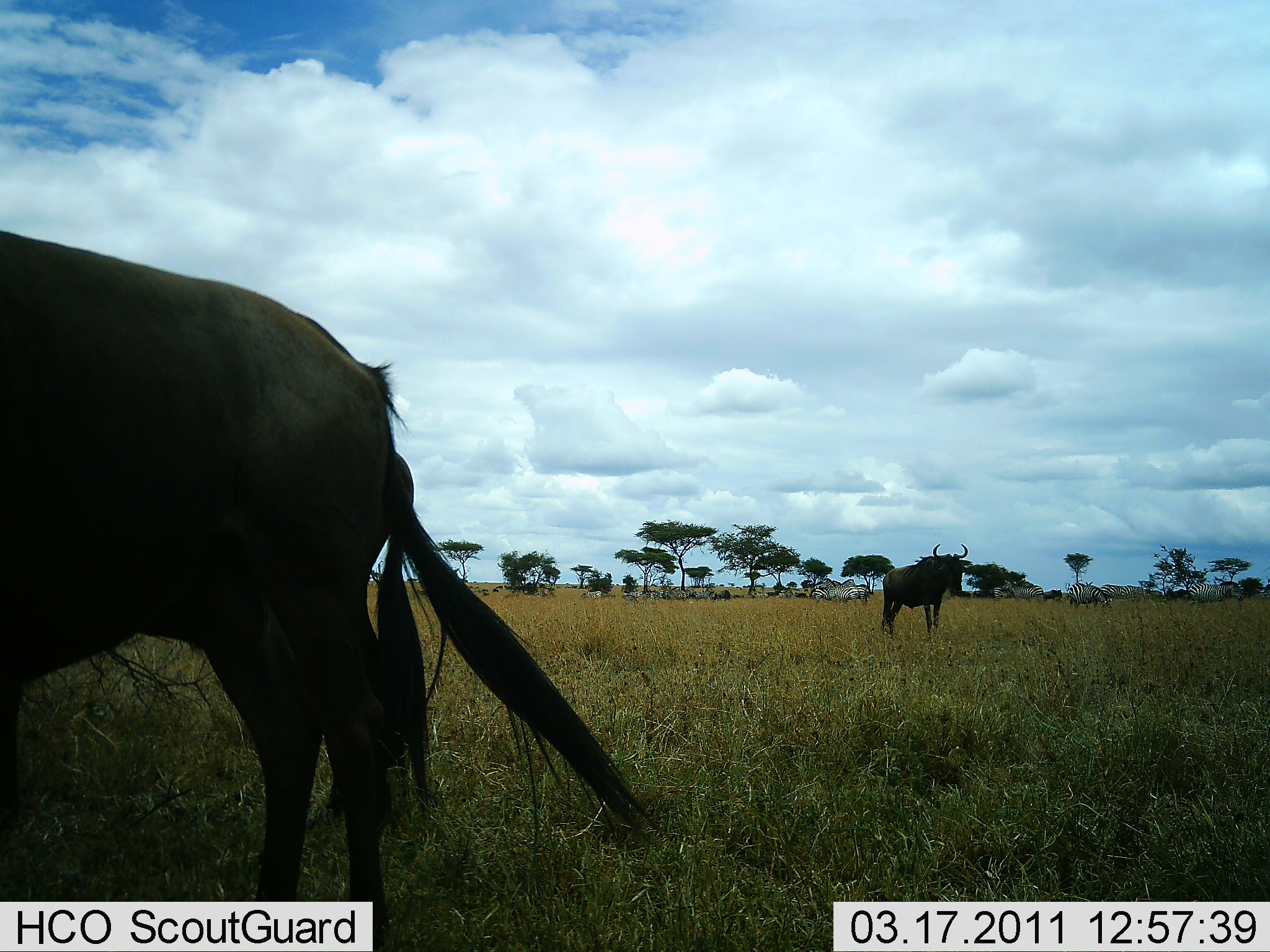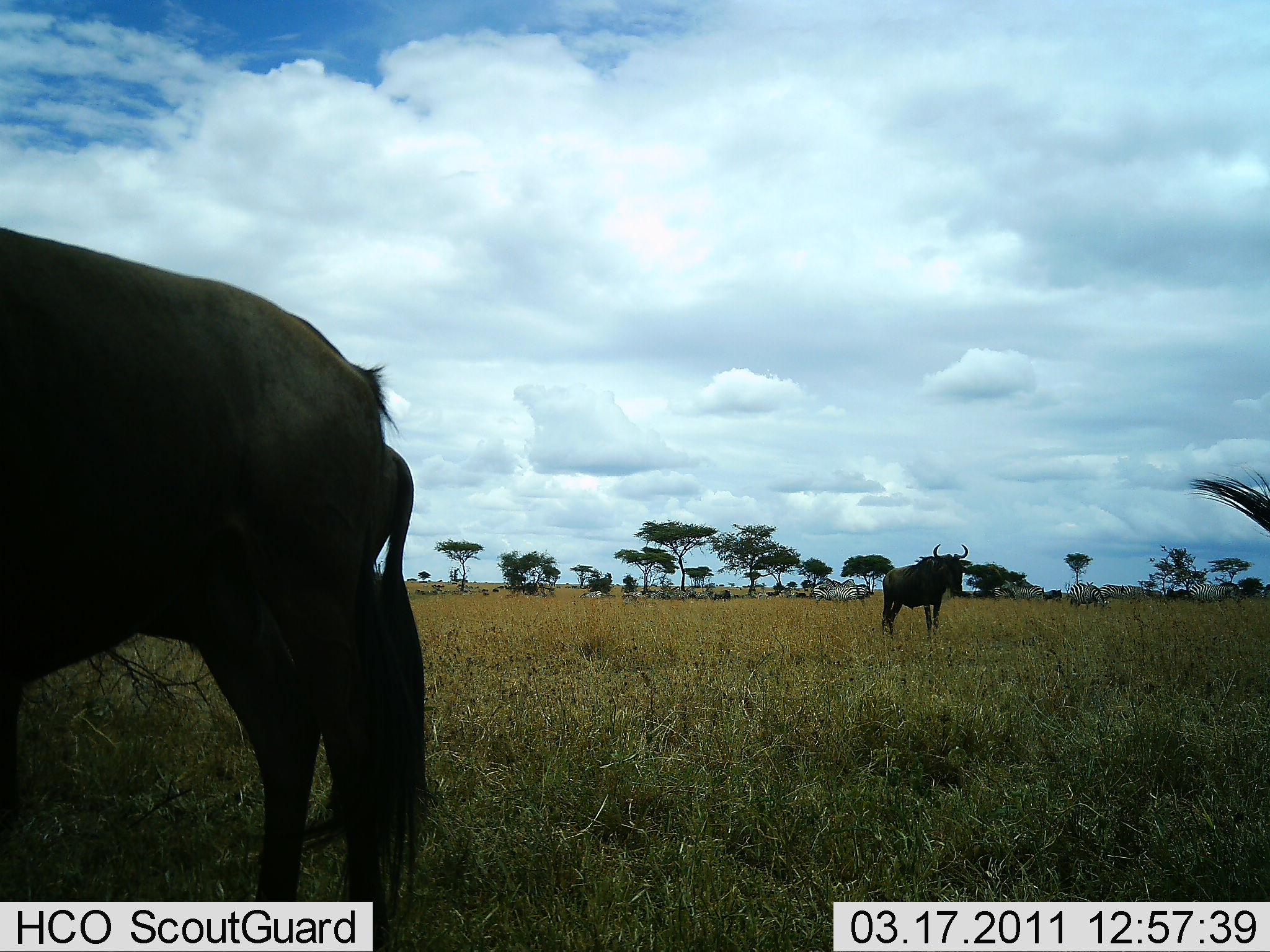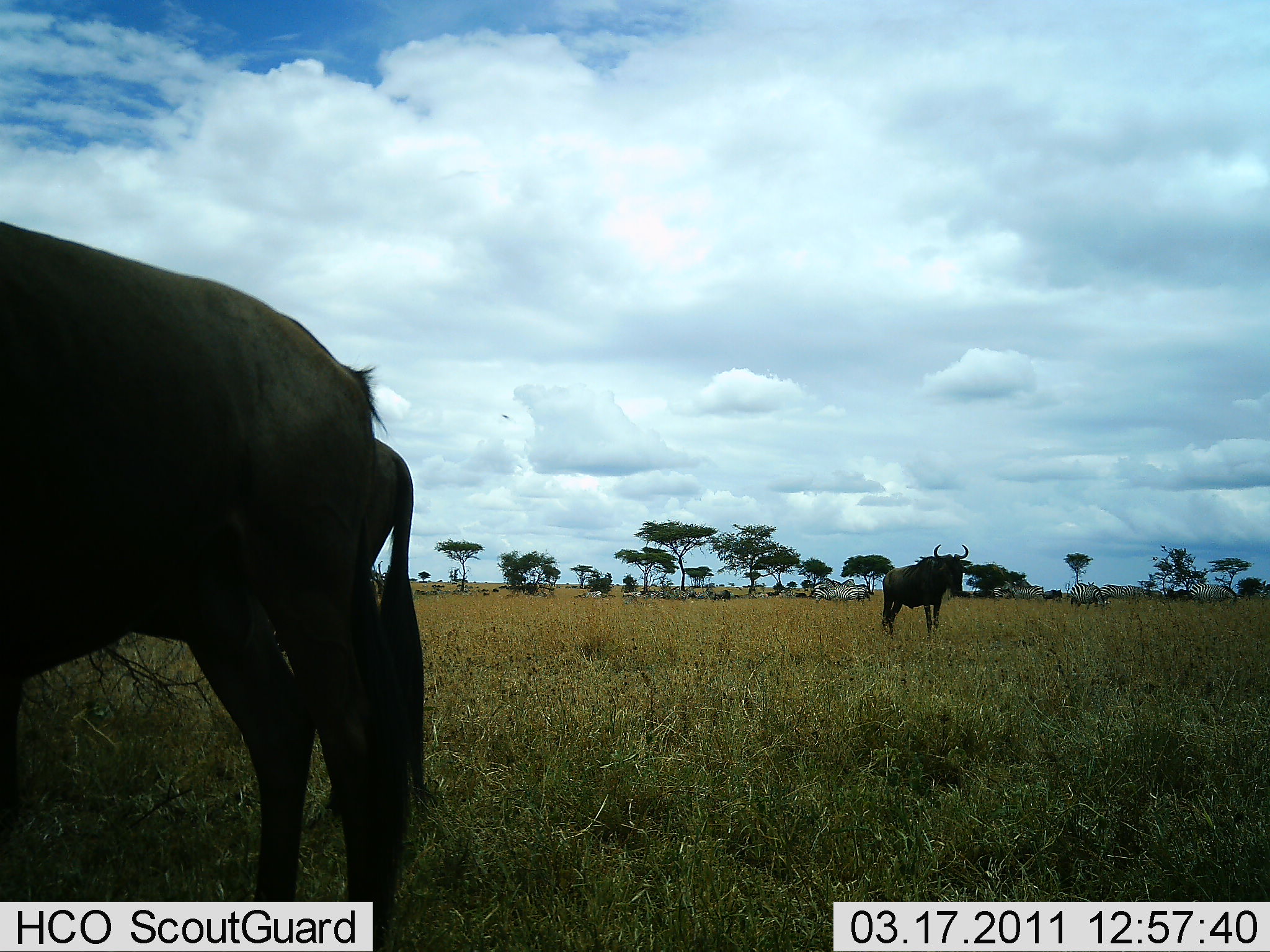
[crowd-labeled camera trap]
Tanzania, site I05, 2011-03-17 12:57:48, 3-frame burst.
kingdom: Animalia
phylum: Chordata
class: Mammalia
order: Artiodactyla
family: Bovidae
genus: Connochaetes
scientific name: Connochaetes taurinus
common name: blue wildebeest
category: wildebeest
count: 3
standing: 93%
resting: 0%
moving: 0%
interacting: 0%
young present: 0%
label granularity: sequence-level